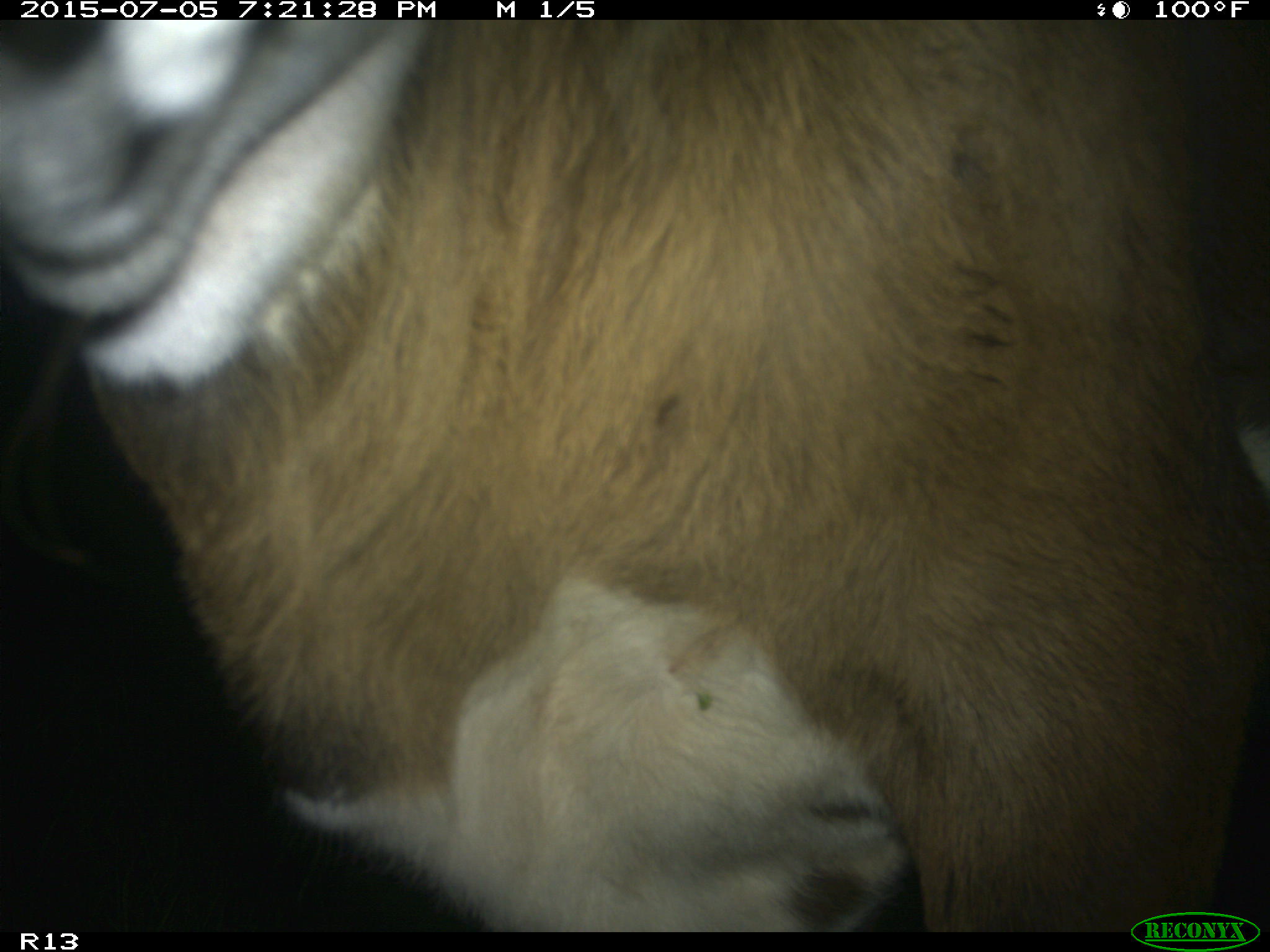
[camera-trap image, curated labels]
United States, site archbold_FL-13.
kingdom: Animalia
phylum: Chordata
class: Mammalia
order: Artiodactyla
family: Bovidae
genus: Bos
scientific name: Bos taurus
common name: domestic cow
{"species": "Bos taurus (domestic cow)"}